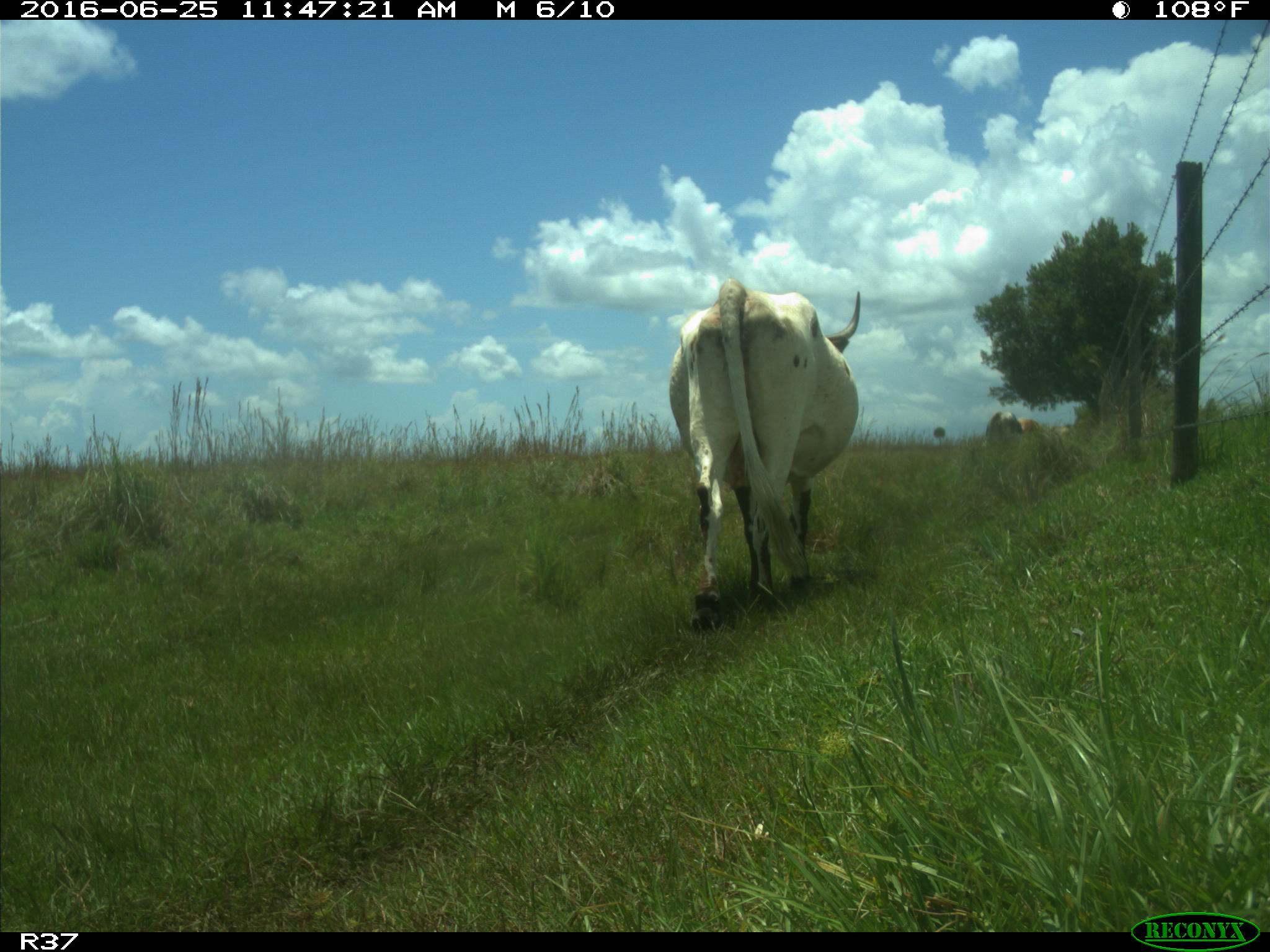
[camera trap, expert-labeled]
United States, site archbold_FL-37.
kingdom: Animalia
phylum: Chordata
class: Mammalia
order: Artiodactyla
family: Bovidae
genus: Bos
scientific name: Bos taurus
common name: domestic cow